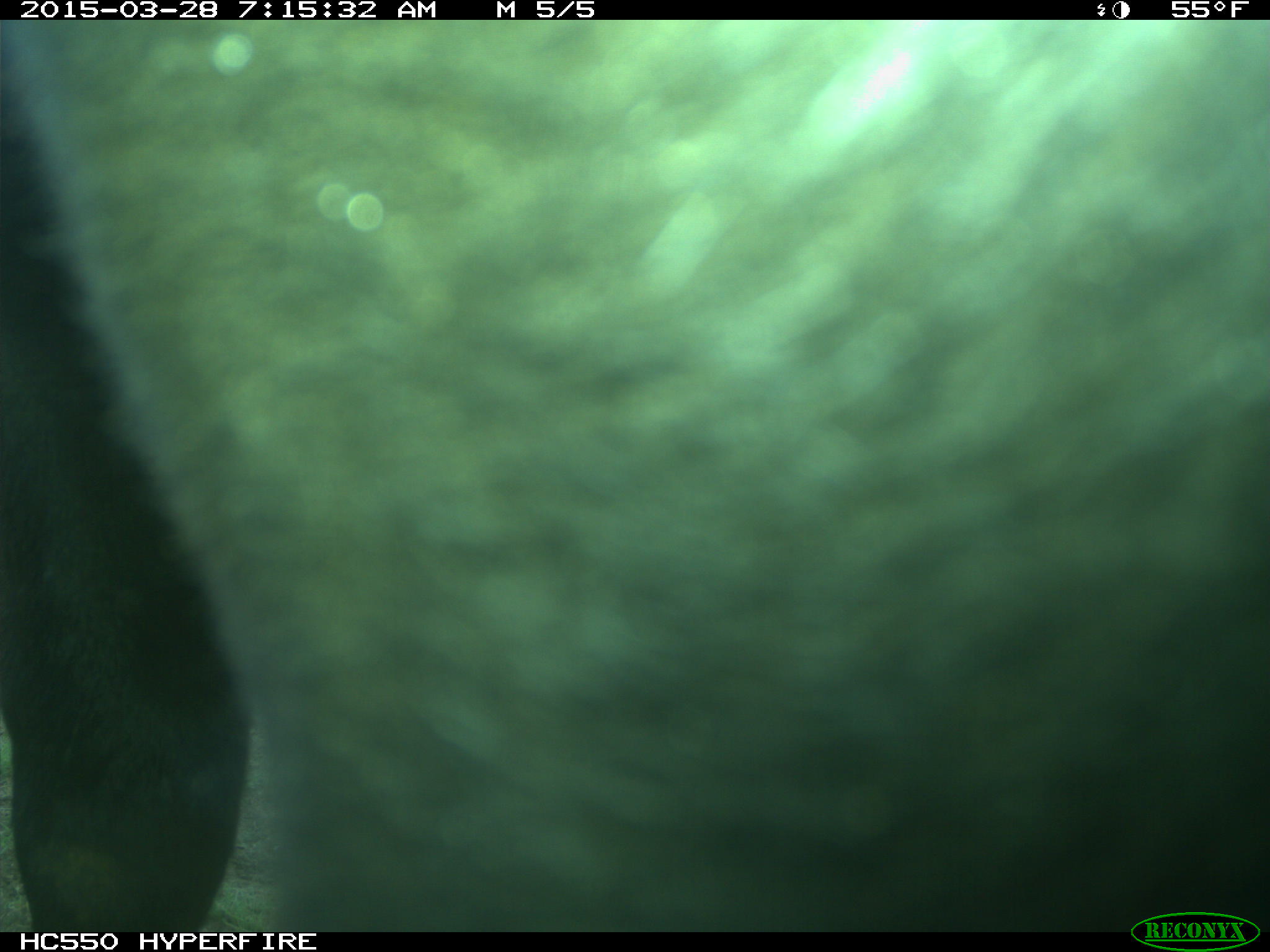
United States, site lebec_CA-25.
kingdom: Animalia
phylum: Chordata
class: Mammalia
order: Artiodactyla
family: Bovidae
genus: Bos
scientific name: Bos taurus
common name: domestic cow